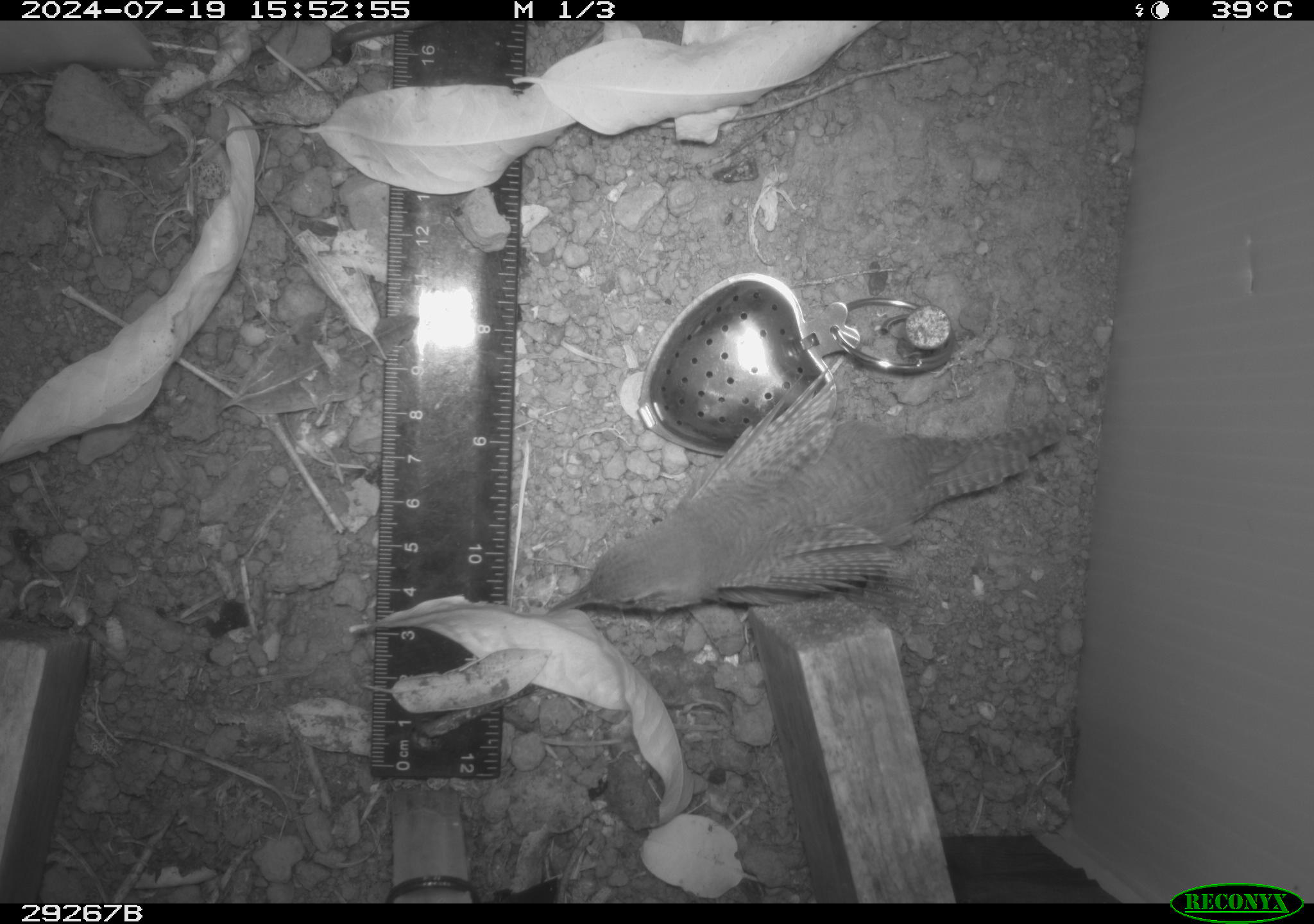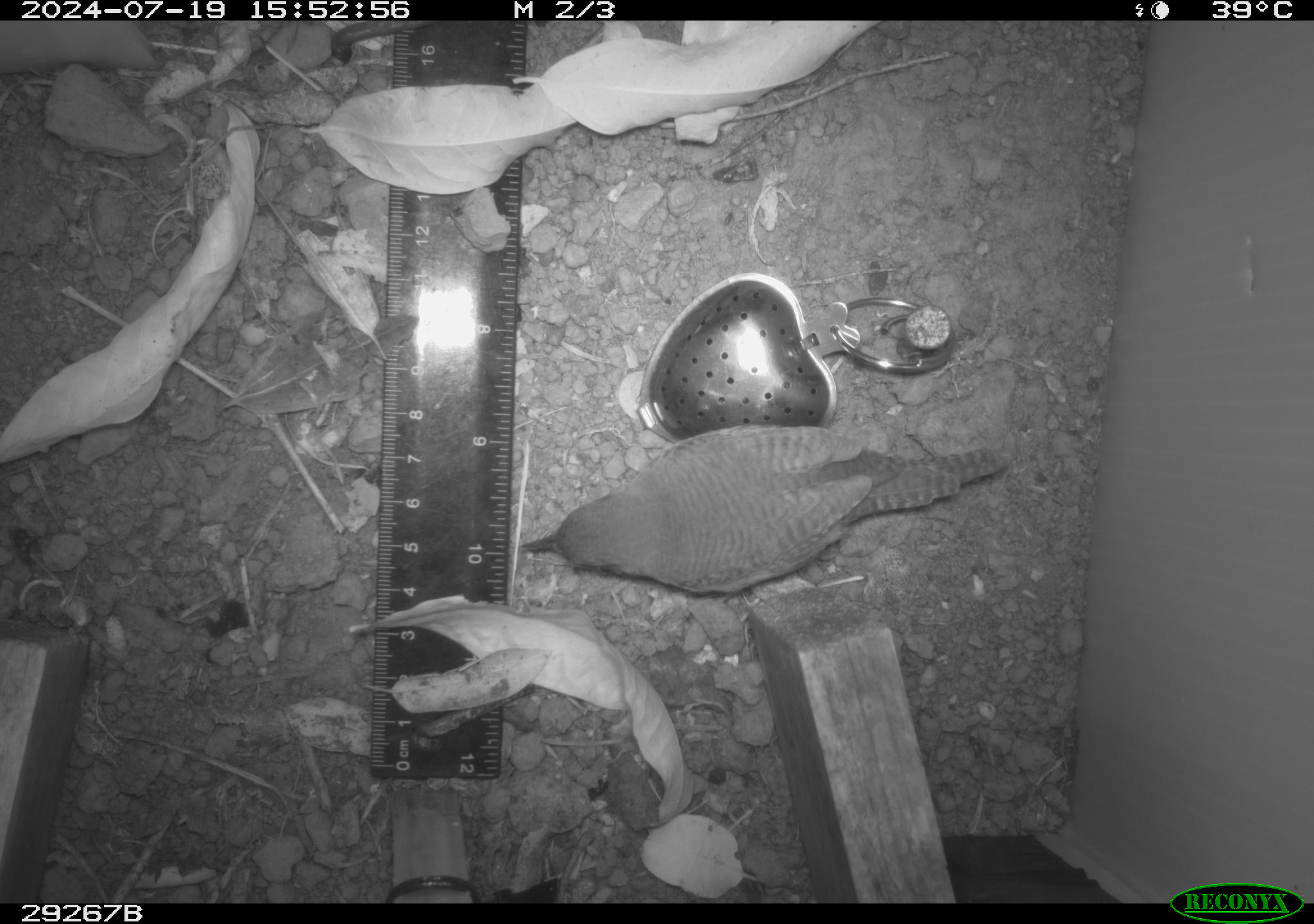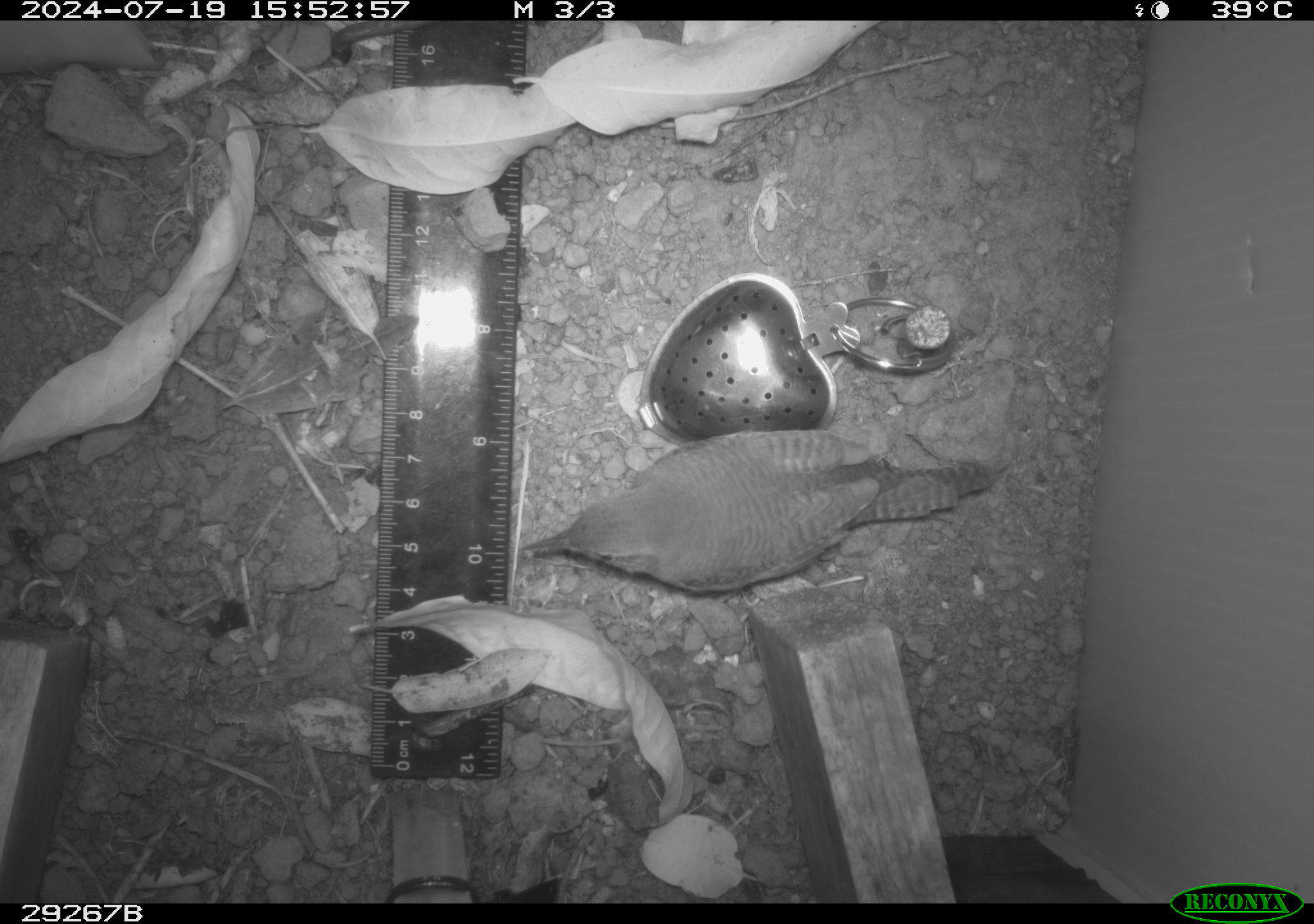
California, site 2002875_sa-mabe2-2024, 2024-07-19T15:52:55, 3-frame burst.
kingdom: Animalia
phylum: Chordata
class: Aves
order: Passeriformes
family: Troglodytidae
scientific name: Troglodytidae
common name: wren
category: troglodytidae family